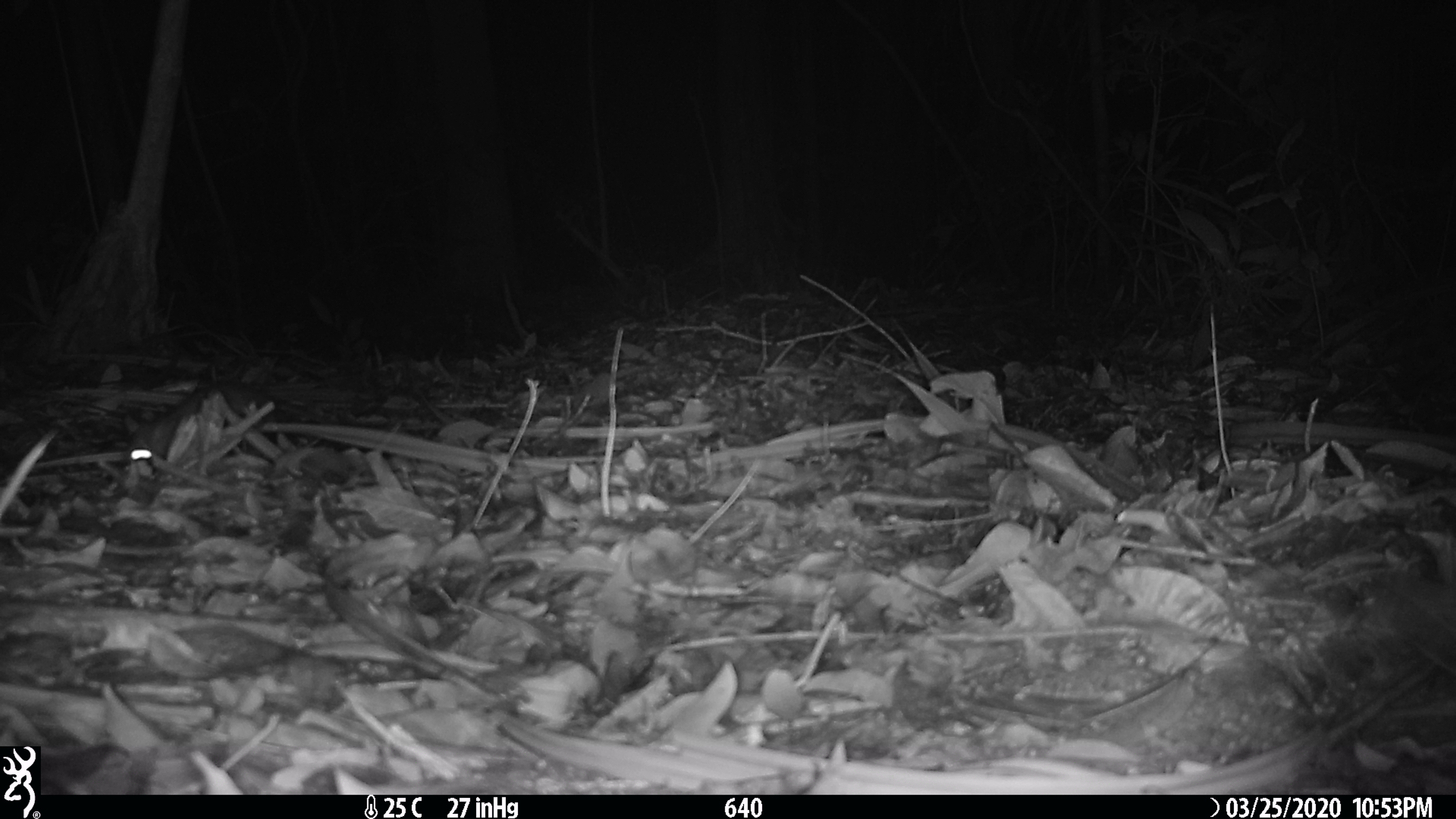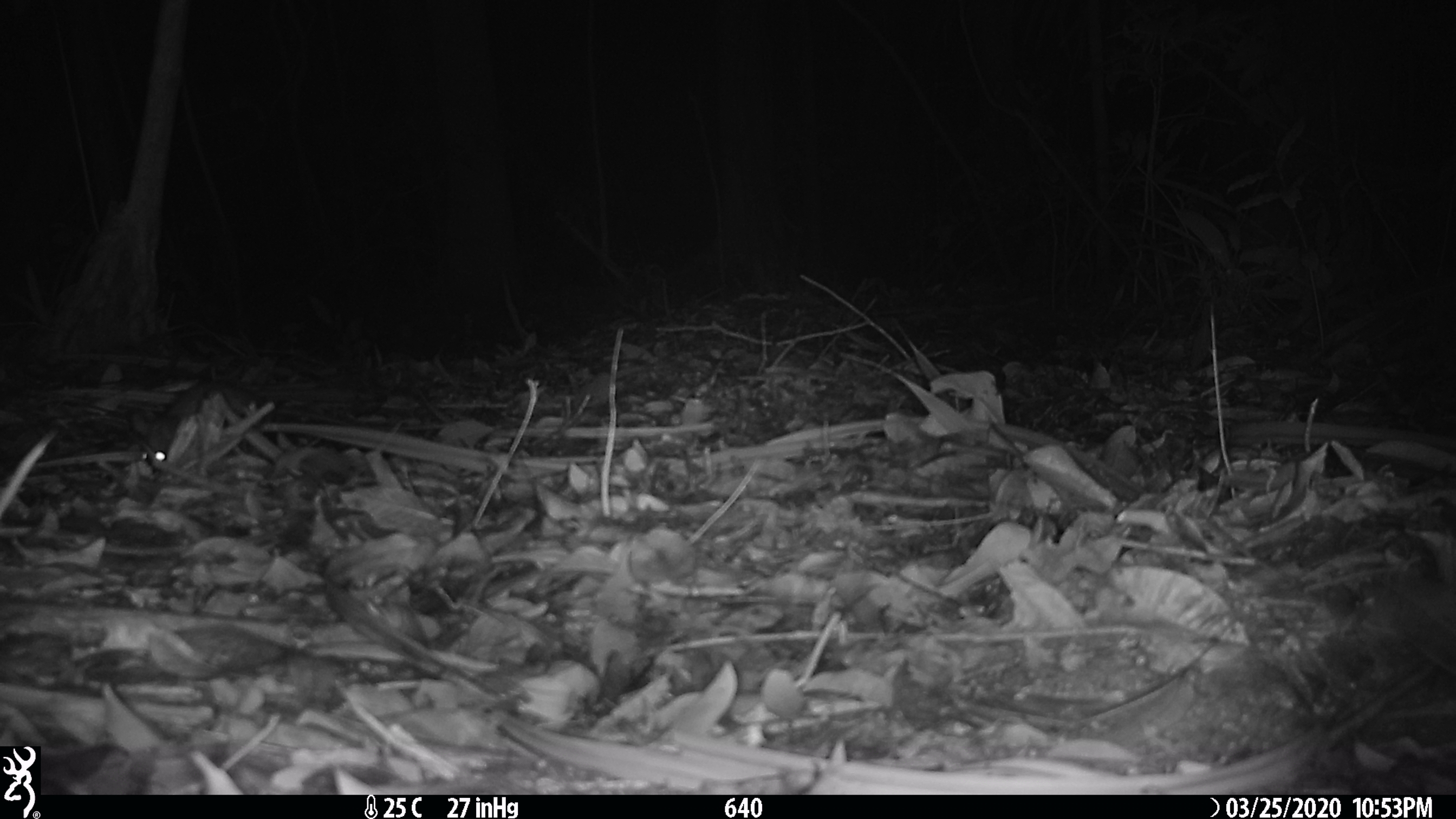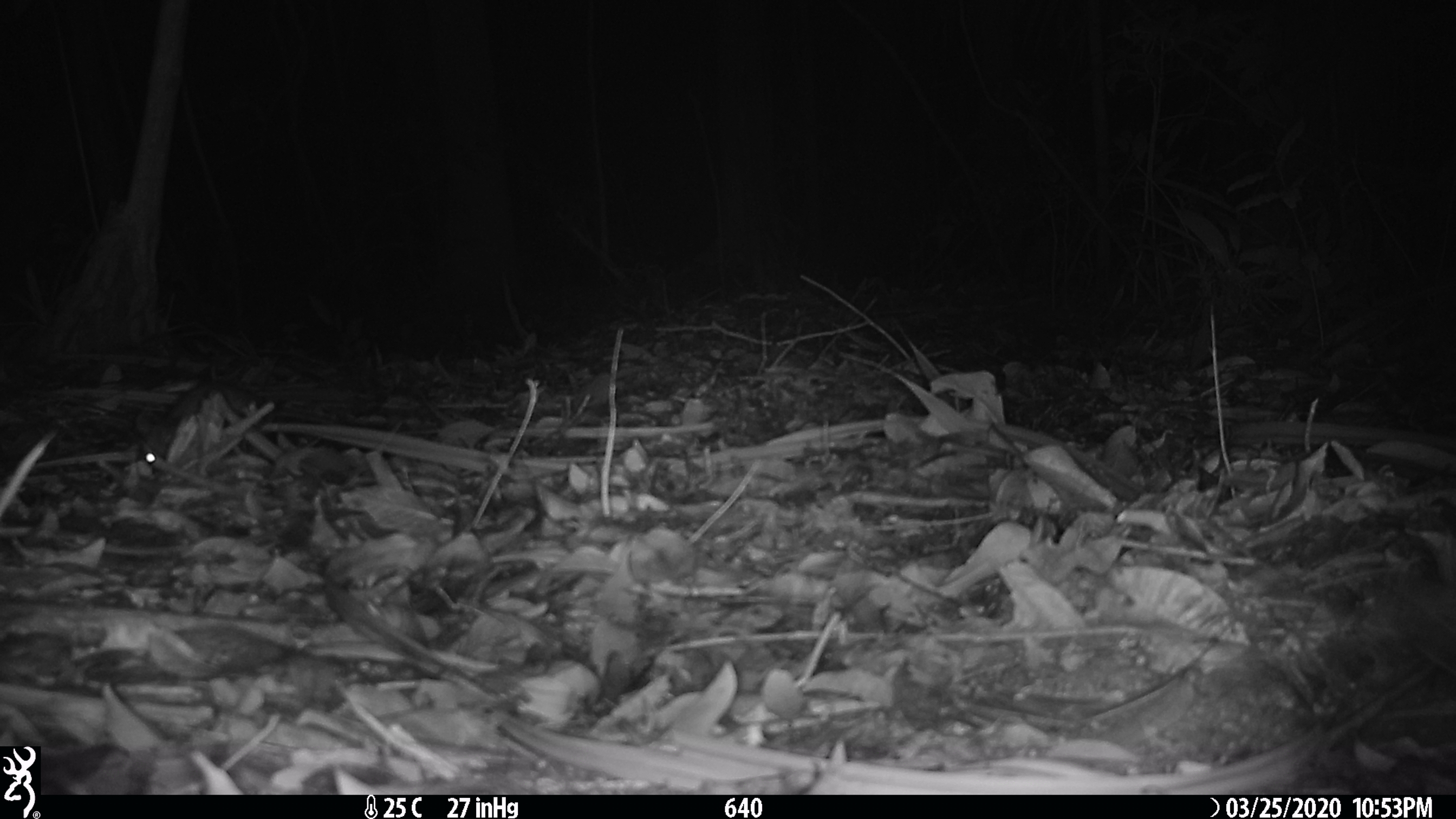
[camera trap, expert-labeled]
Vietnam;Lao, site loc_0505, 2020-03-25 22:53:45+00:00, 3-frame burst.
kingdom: Animalia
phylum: Chordata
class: Mammalia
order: Rodentia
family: Muridae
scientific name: Muridae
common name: old-world mice and rats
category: unidentified murid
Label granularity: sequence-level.